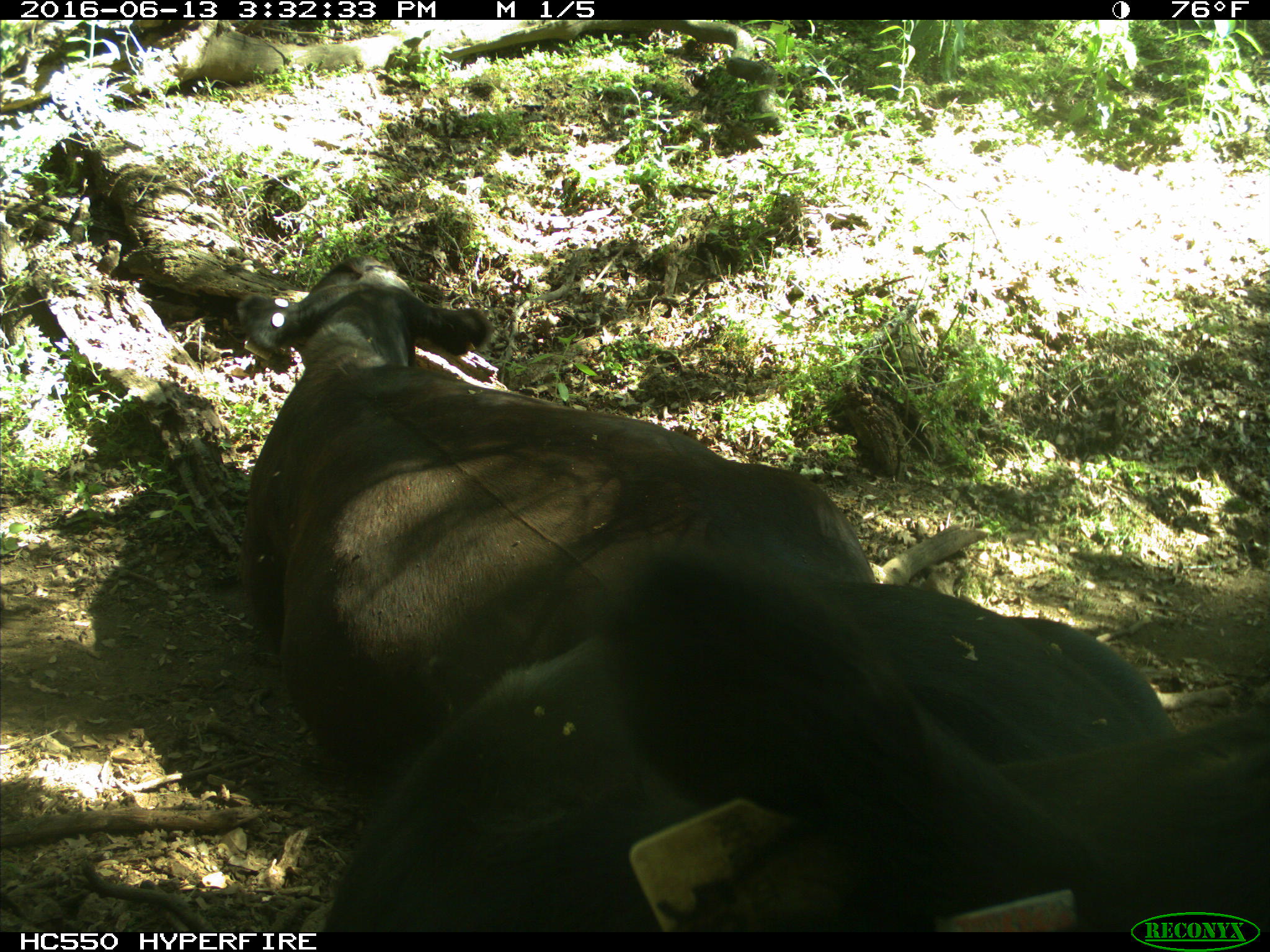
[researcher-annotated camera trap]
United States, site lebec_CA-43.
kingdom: Animalia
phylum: Chordata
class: Mammalia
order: Artiodactyla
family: Bovidae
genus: Bos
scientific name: Bos taurus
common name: domestic cow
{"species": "Bos taurus (domestic cow)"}